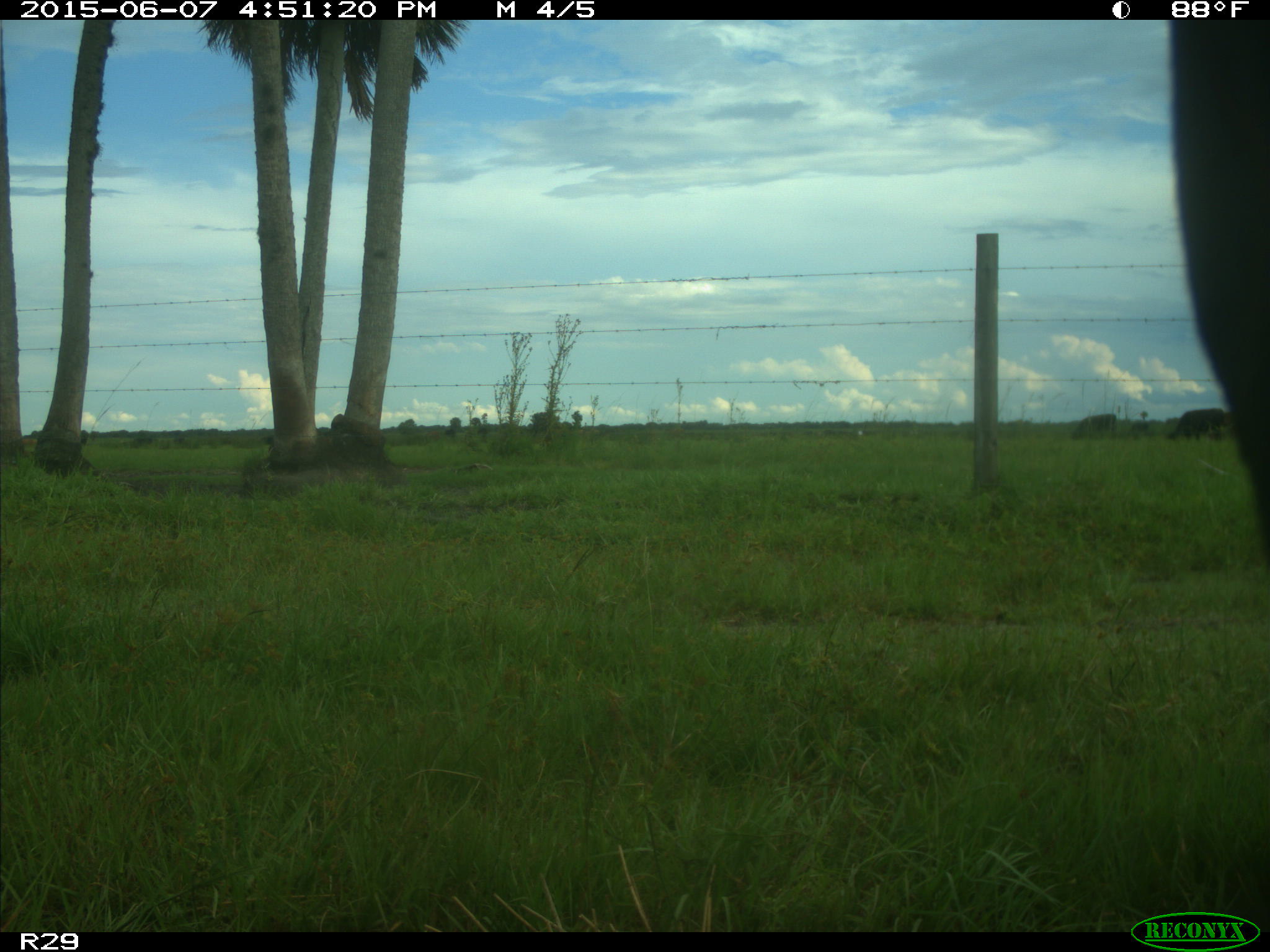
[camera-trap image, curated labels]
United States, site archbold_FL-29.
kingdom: Animalia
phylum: Chordata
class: Mammalia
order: Artiodactyla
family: Bovidae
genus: Bos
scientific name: Bos taurus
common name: domestic cow